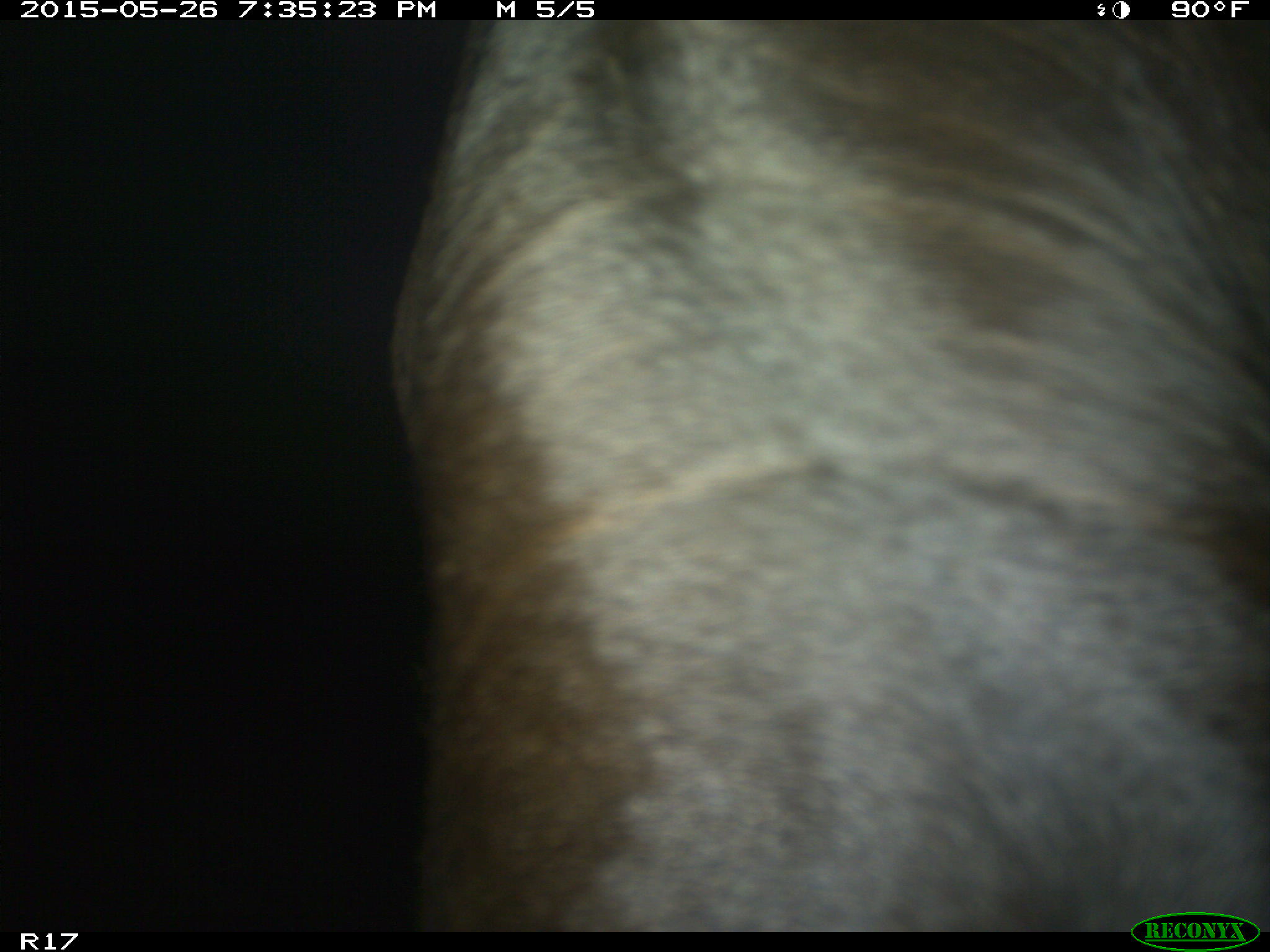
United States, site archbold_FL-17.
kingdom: Animalia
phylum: Chordata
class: Mammalia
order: Artiodactyla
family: Bovidae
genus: Bos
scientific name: Bos taurus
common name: domestic cow